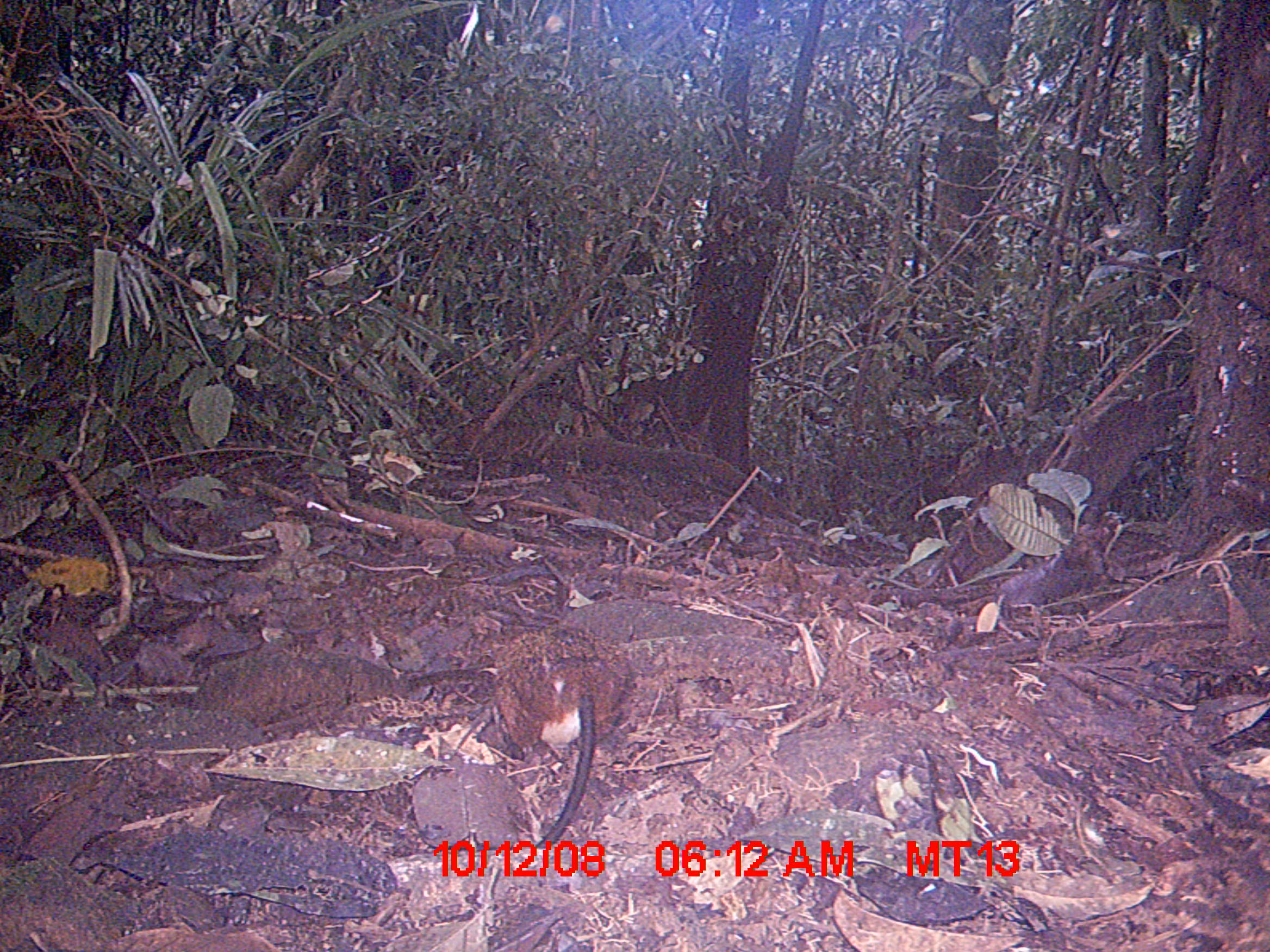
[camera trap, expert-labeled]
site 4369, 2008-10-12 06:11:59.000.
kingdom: Animalia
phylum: Chordata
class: Mammalia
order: Rodentia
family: Nesomyidae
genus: Nesomys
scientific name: Nesomys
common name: nesomys rodents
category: nesomys sp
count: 1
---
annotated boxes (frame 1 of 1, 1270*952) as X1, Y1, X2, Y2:
nesomys sp: 487, 616, 629, 870